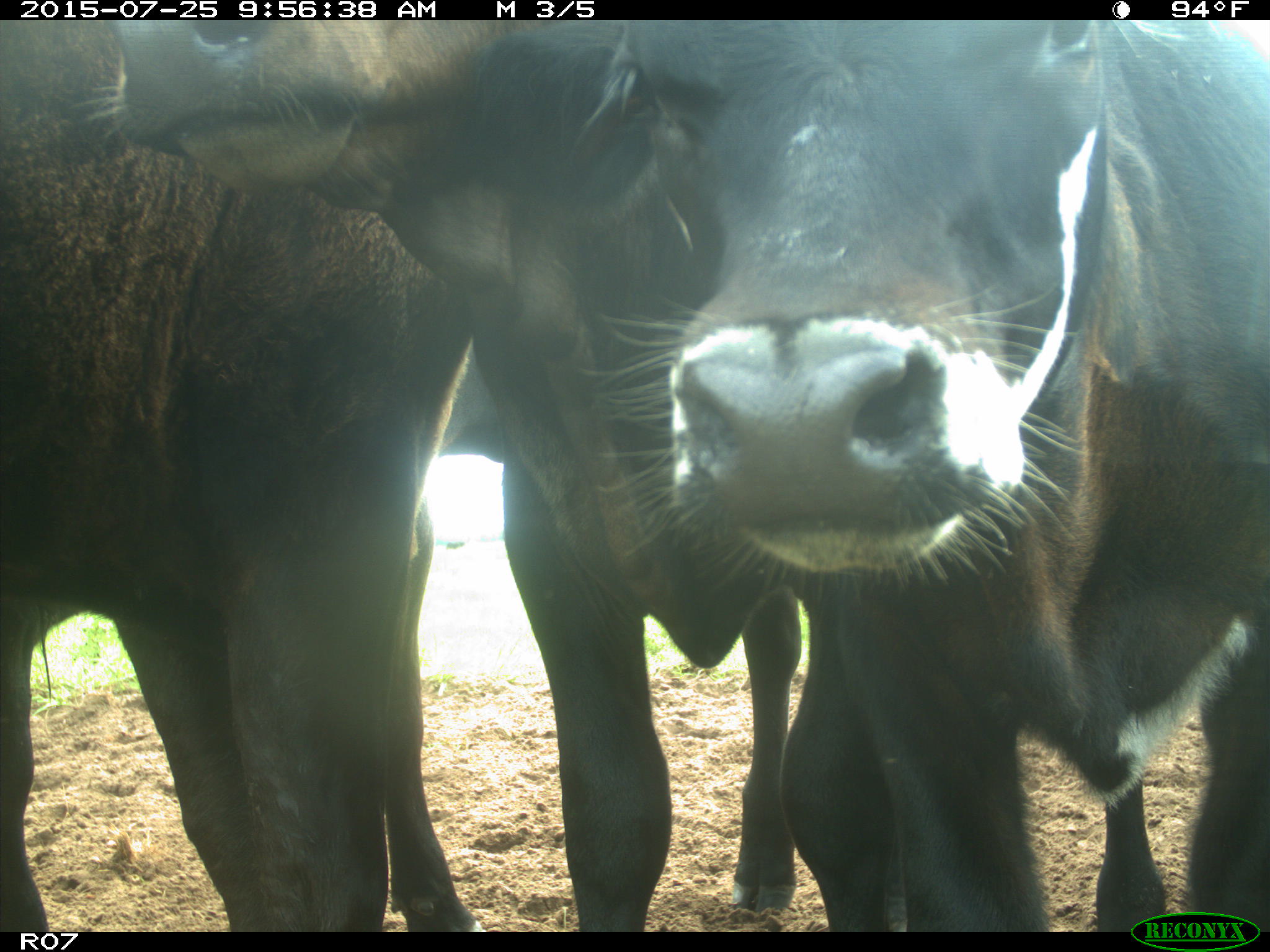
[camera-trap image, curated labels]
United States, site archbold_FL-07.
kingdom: Animalia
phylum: Chordata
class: Mammalia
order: Artiodactyla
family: Bovidae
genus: Bos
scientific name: Bos taurus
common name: domestic cow